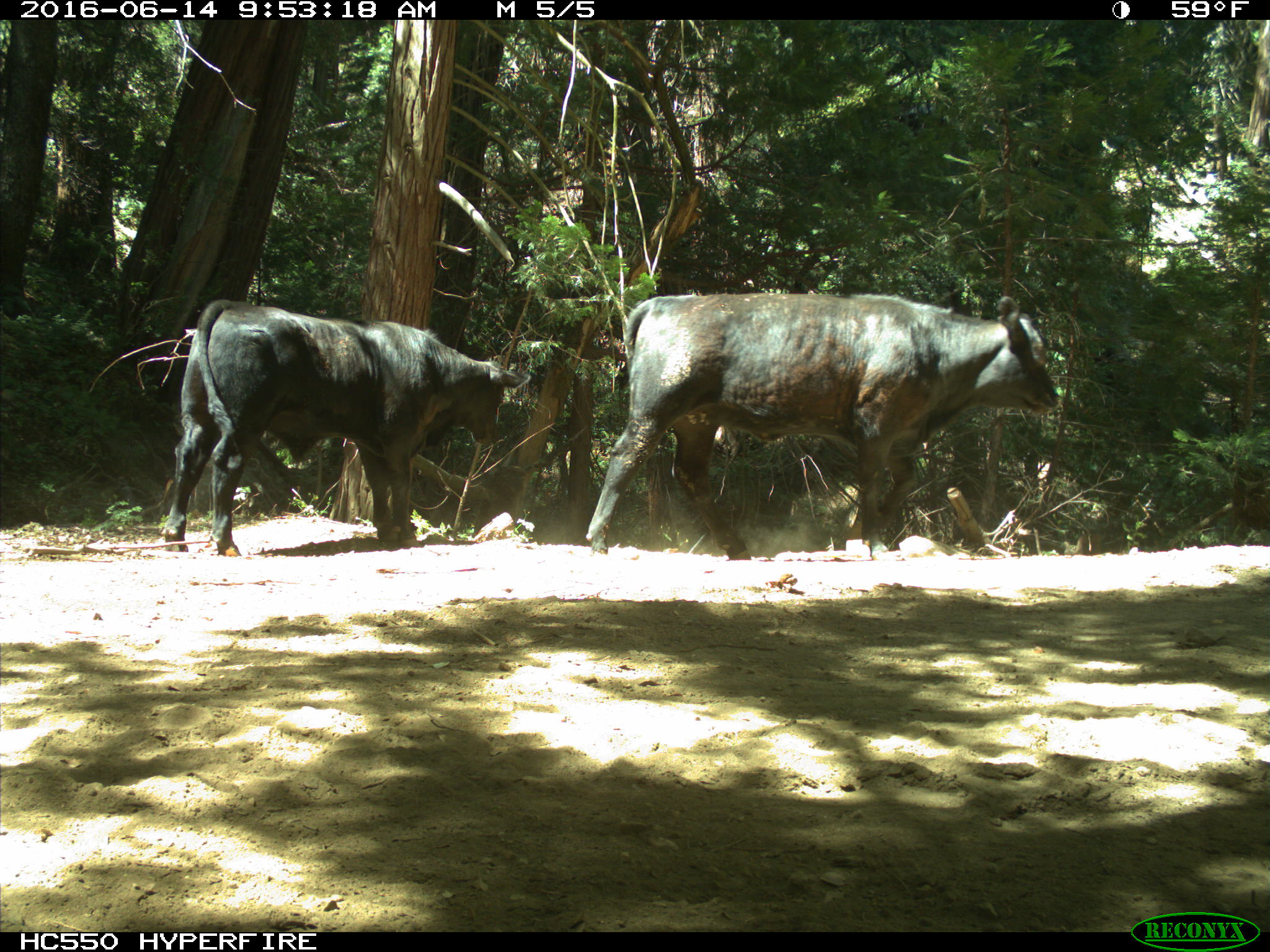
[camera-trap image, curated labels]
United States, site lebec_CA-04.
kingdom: Animalia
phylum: Chordata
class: Mammalia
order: Artiodactyla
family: Bovidae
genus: Bos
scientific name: Bos taurus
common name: domestic cow